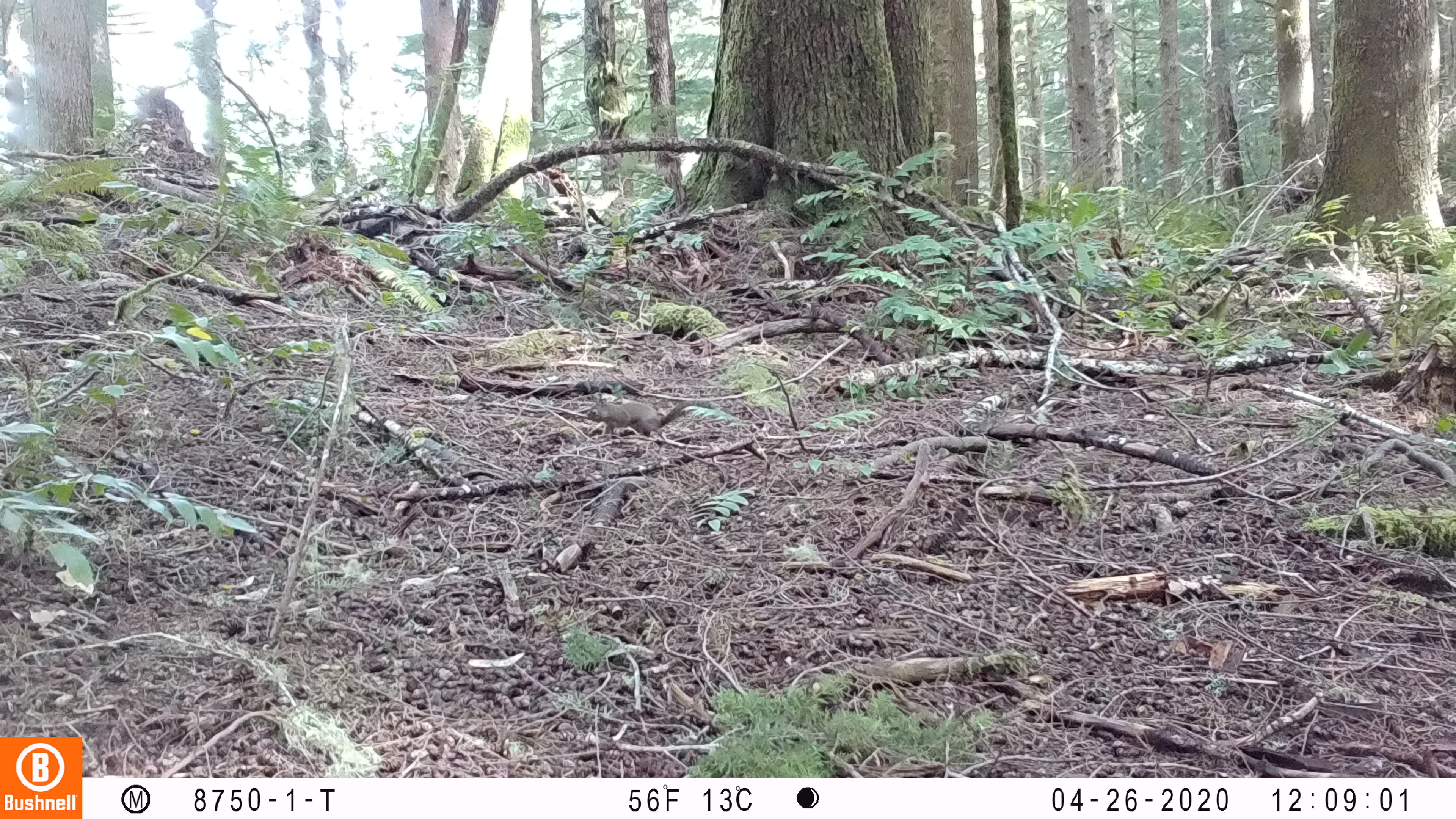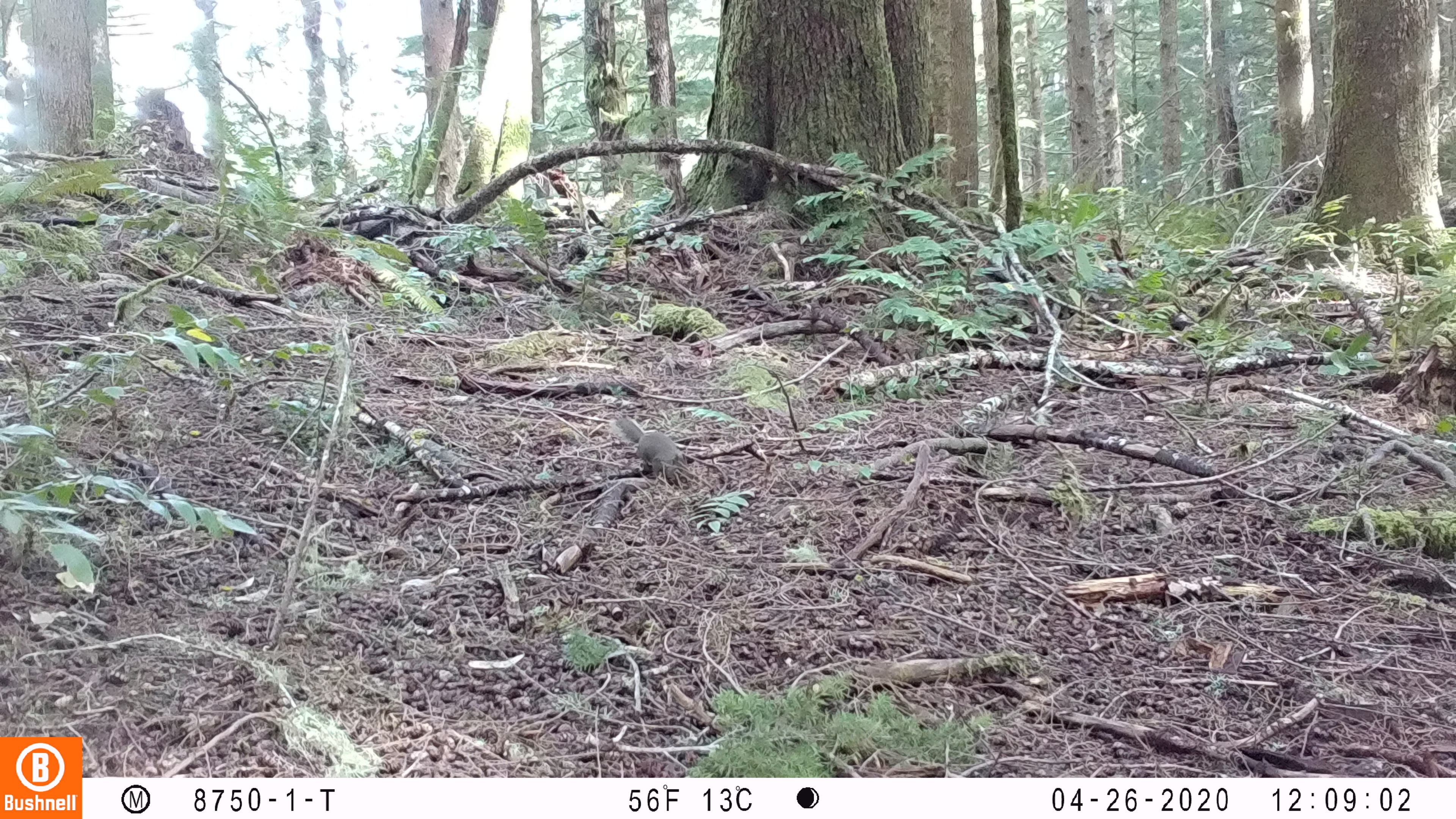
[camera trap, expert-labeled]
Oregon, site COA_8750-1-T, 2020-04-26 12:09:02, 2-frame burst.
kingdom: Animalia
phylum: Chordata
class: Mammalia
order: Rodentia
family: Sciuridae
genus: Tamiasciurus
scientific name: Tamiasciurus douglasii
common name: douglas squirrel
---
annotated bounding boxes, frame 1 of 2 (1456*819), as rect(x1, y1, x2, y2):
douglas squirrel: rect(585, 394, 690, 438)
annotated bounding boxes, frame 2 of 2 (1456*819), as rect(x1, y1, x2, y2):
douglas squirrel: rect(608, 413, 687, 487)